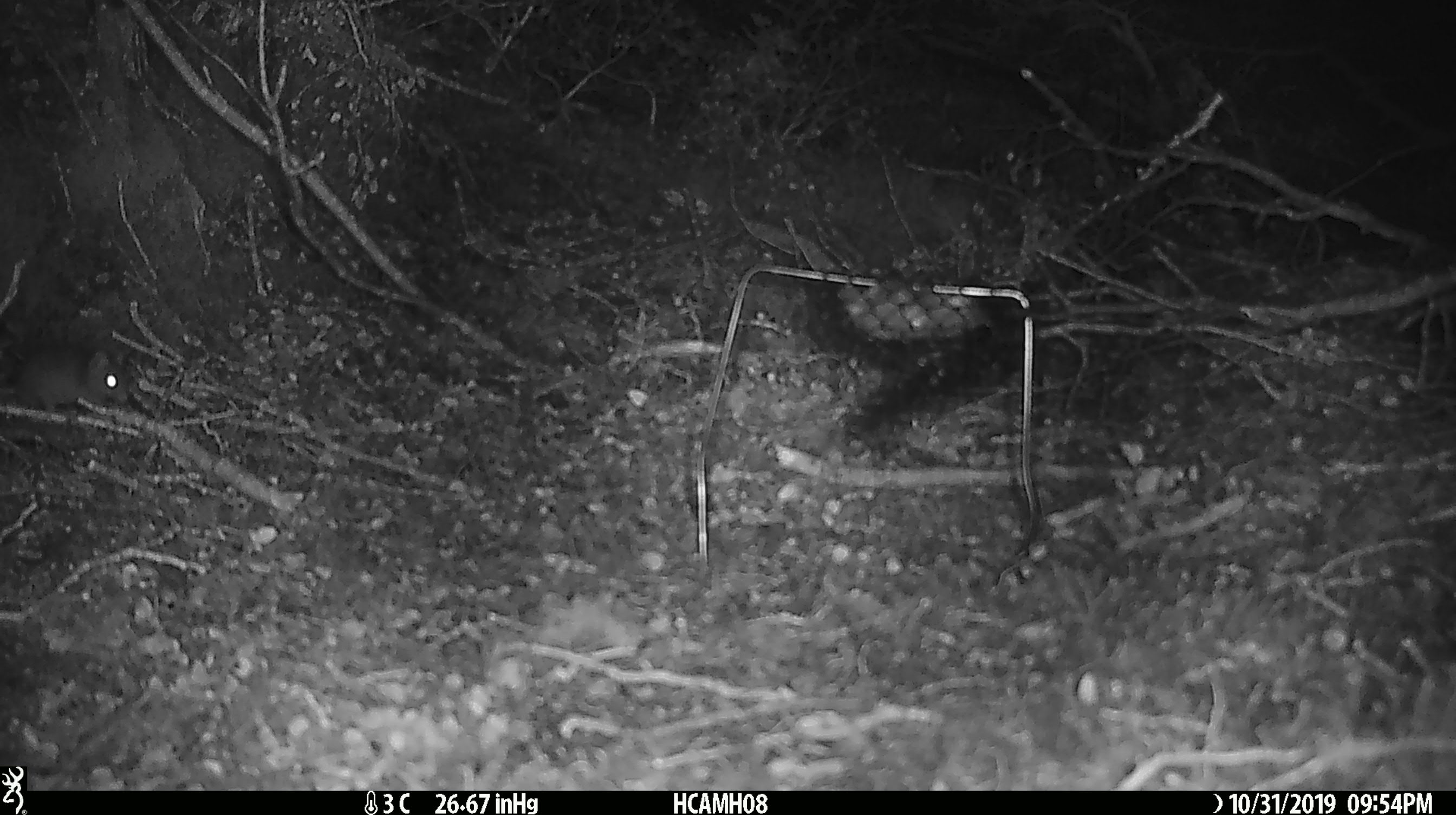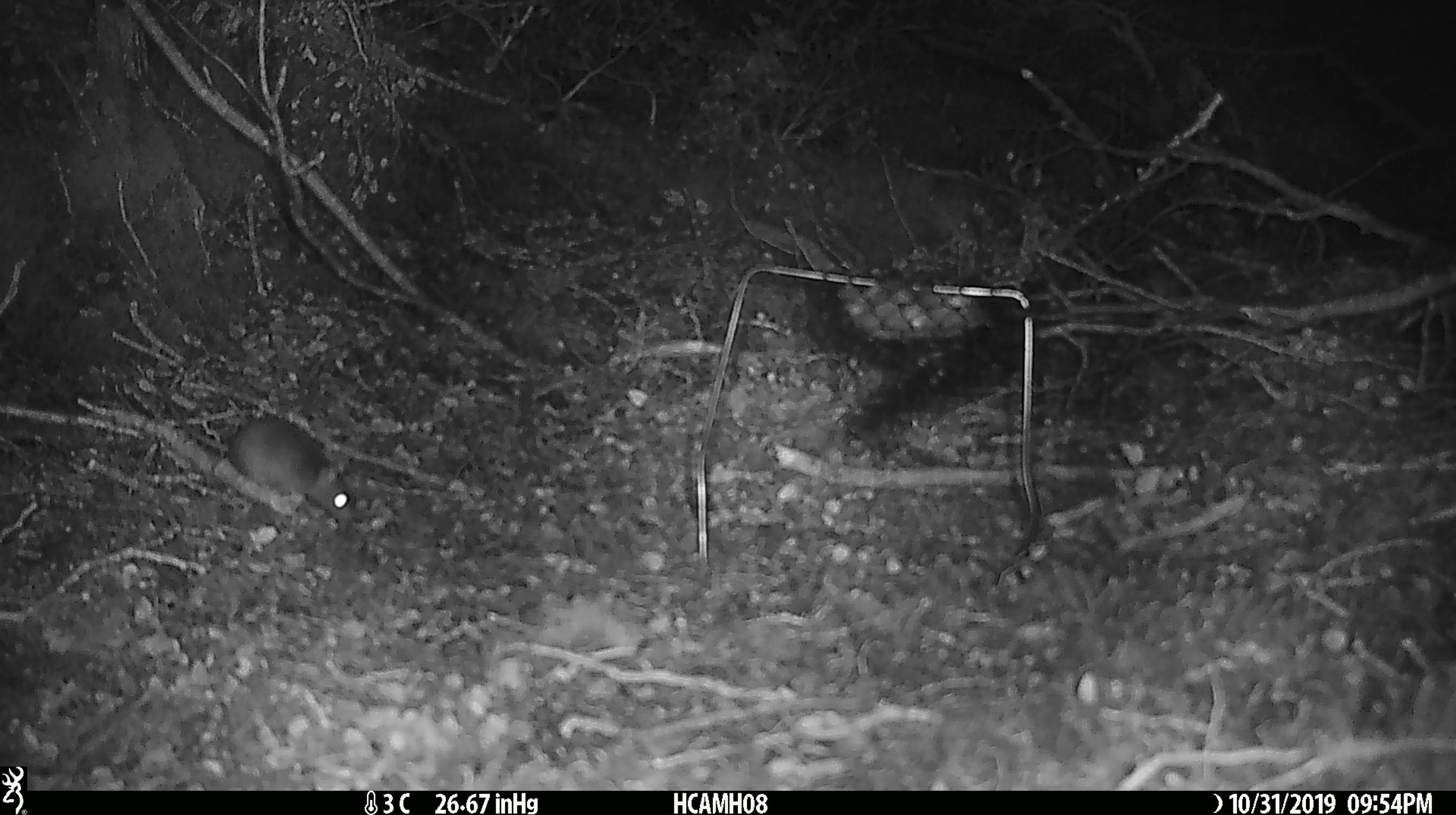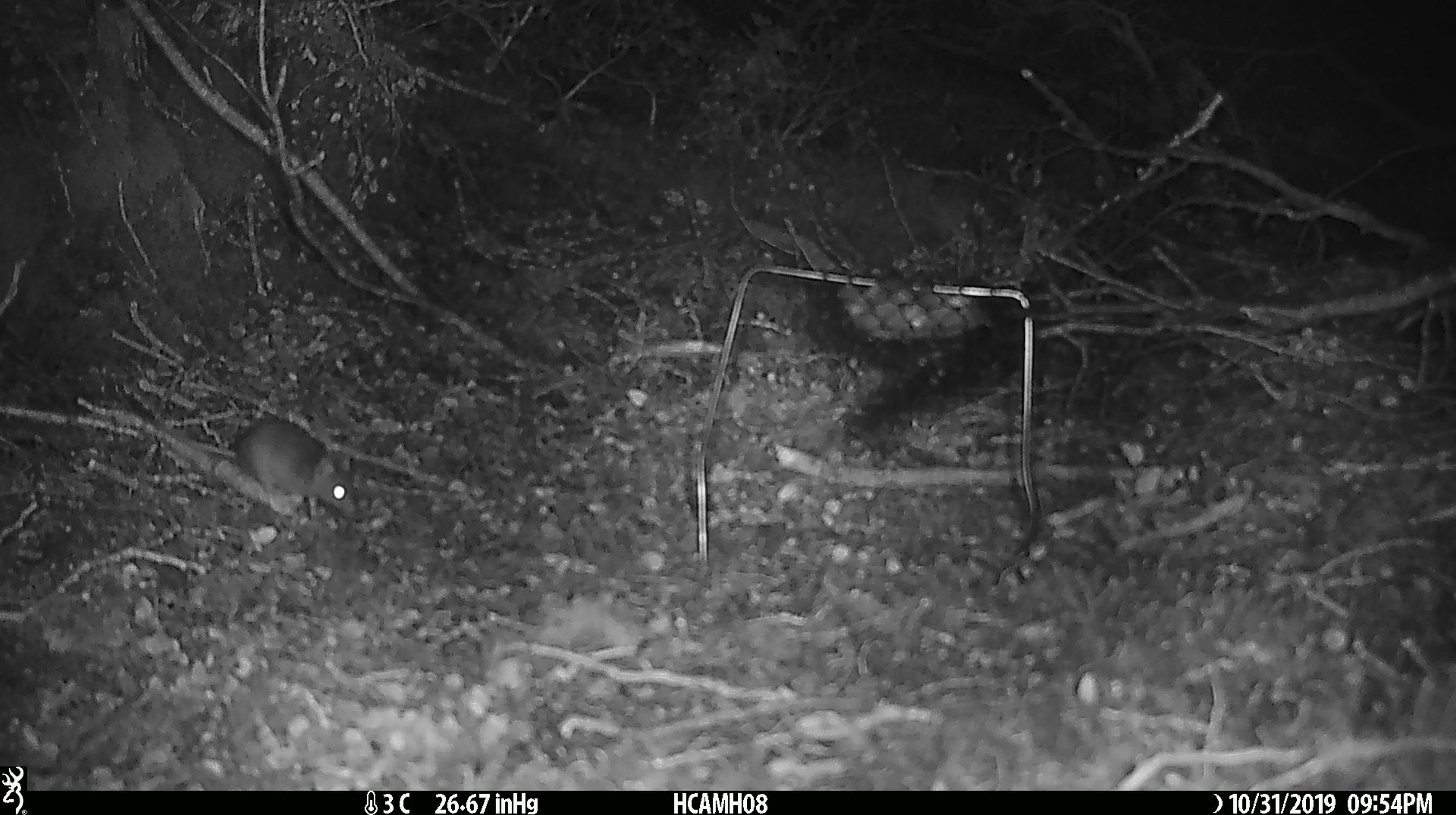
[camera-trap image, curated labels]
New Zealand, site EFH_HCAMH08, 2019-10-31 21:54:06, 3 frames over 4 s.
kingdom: Animalia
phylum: Chordata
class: Mammalia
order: Rodentia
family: Muridae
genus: Mus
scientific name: Mus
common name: mouse